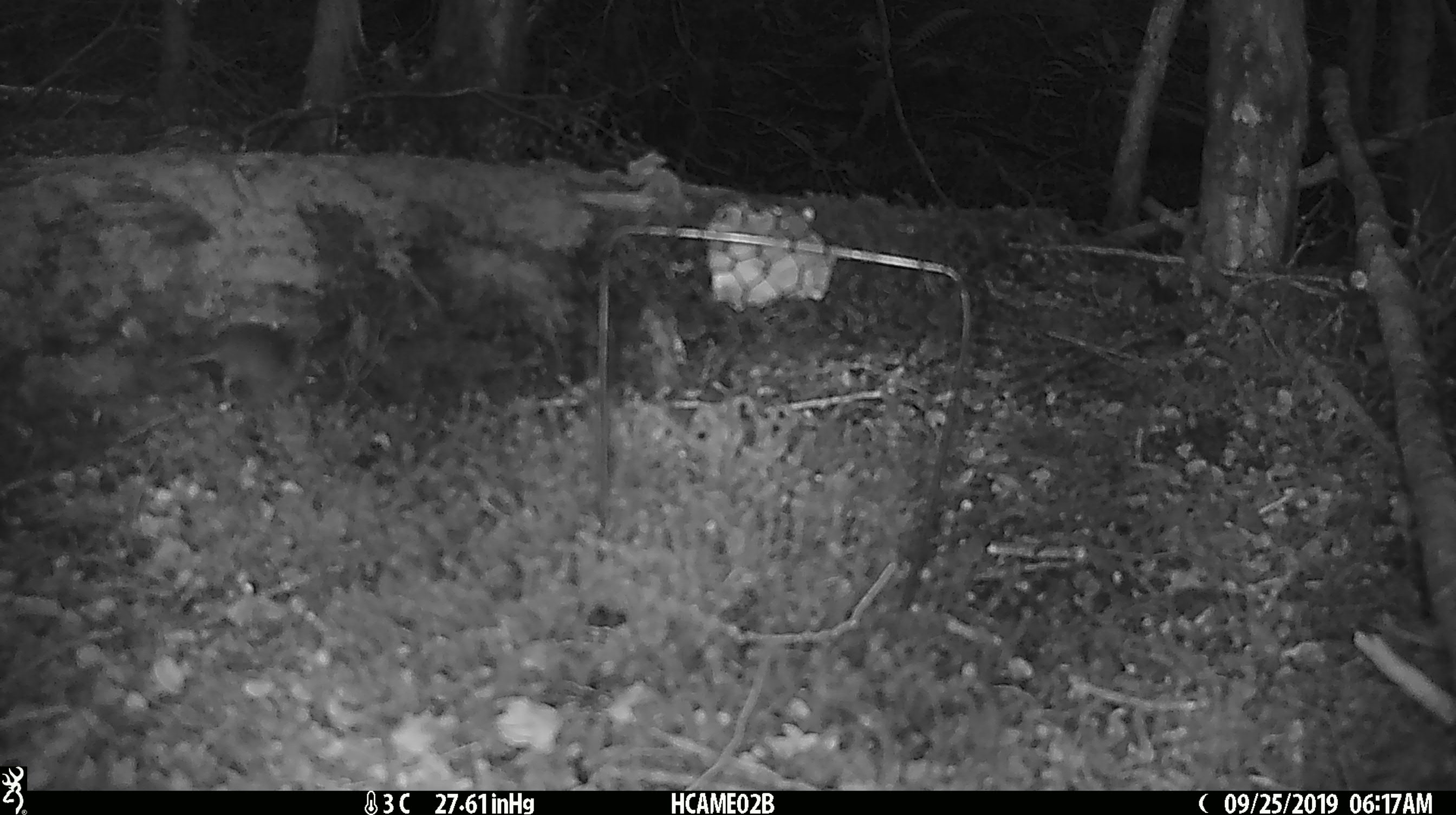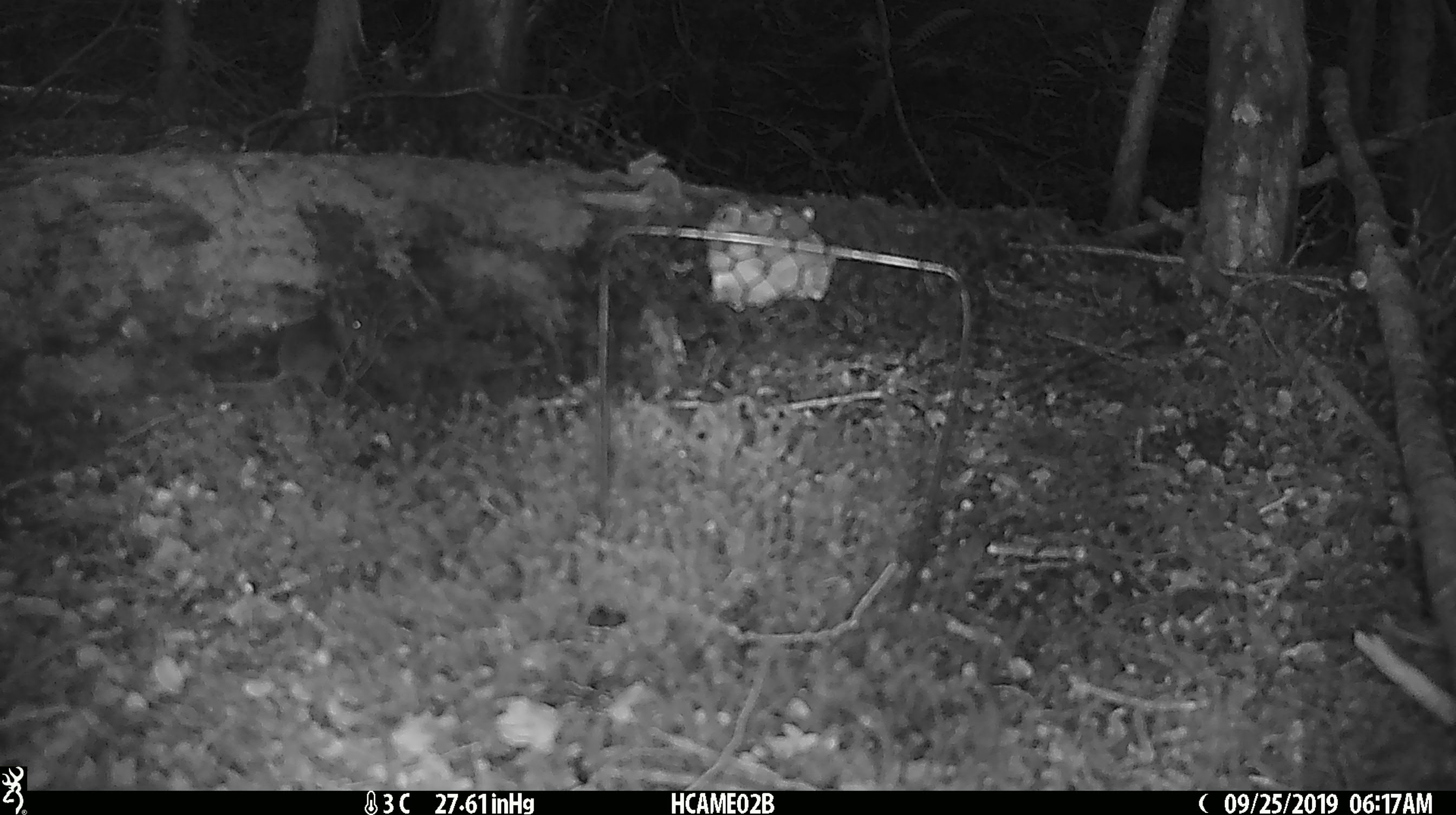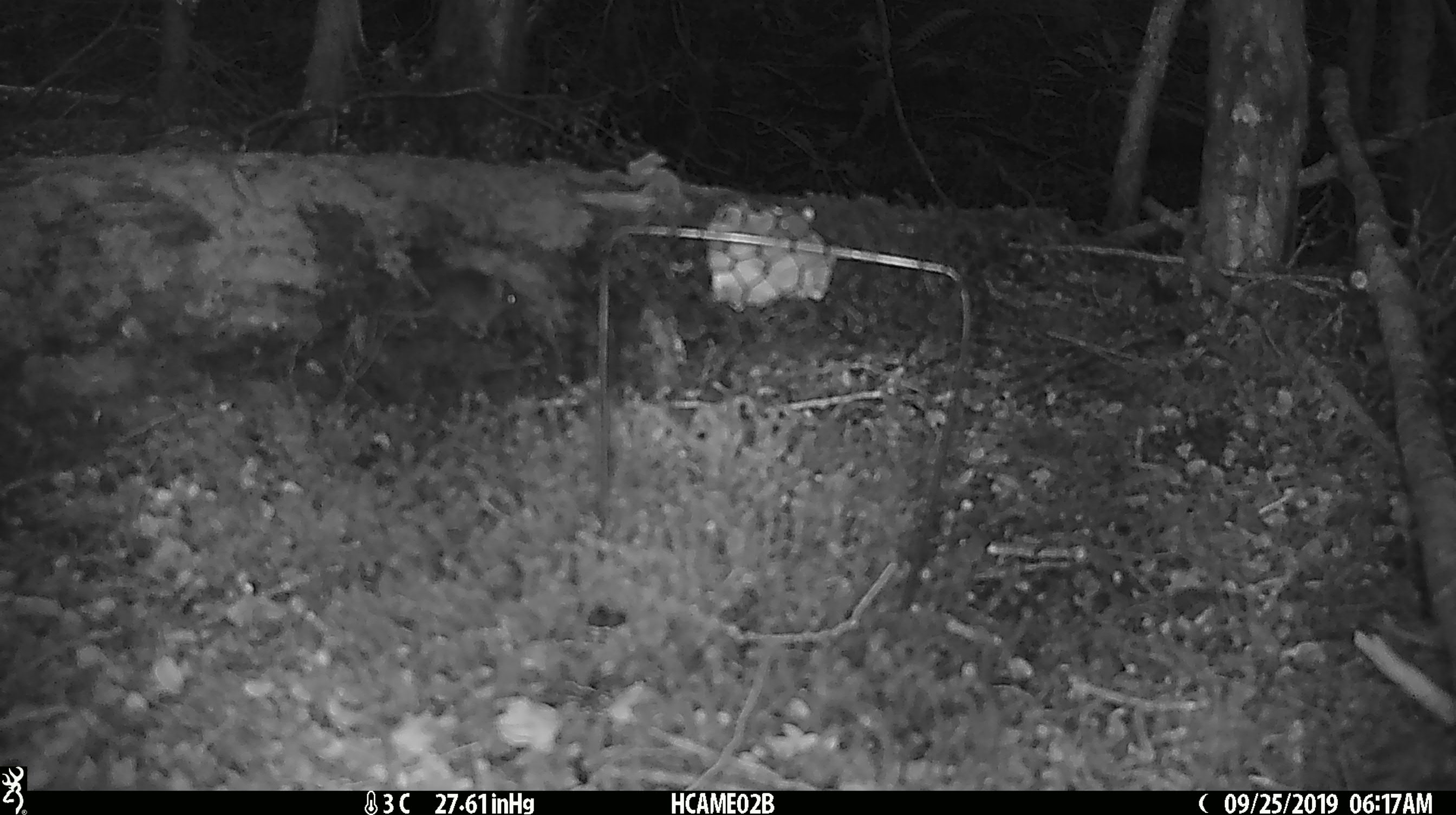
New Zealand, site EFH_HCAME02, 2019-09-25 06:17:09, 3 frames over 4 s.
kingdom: Animalia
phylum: Chordata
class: Mammalia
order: Rodentia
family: Muridae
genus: Mus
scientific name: Mus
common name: mouse